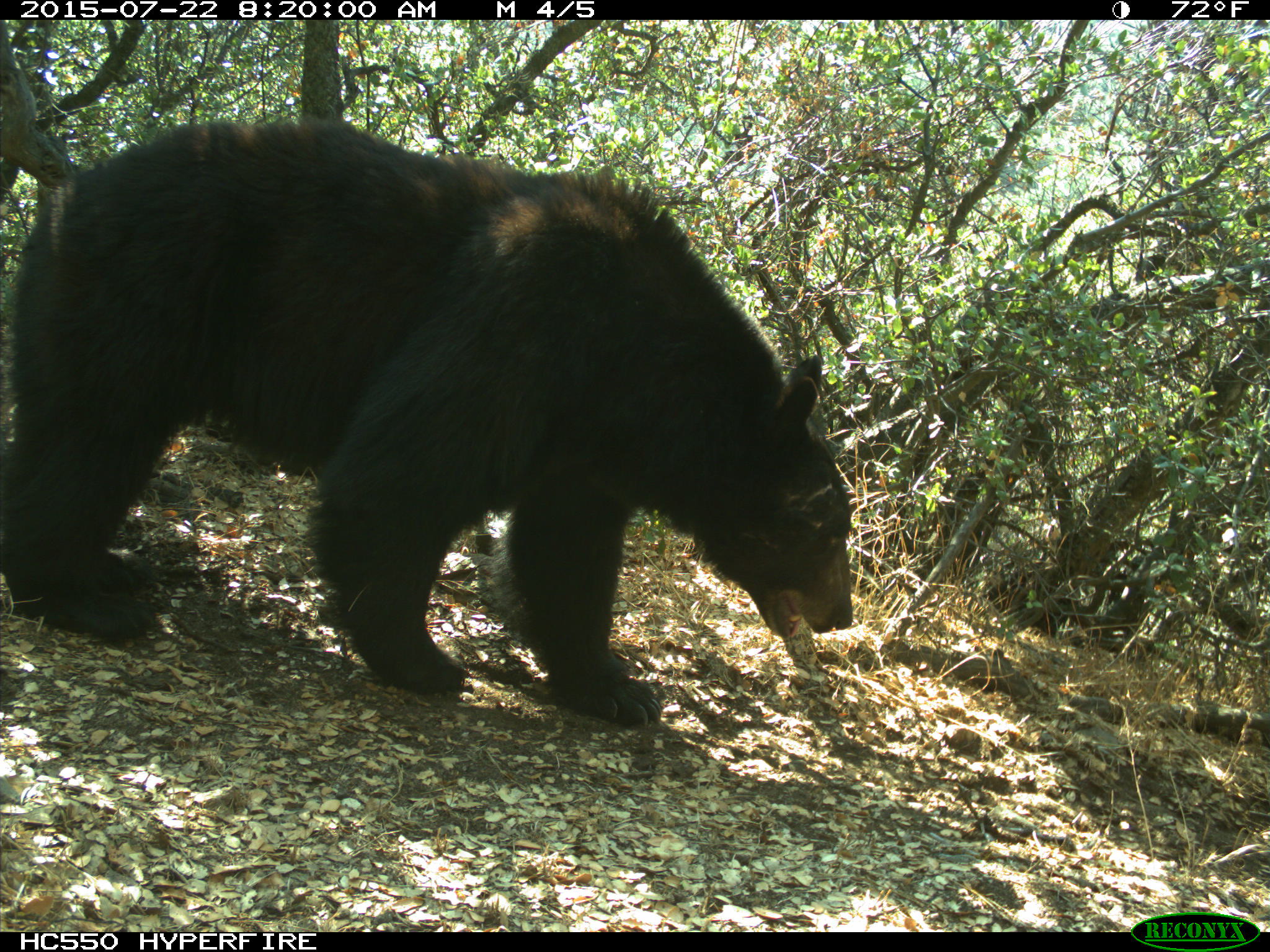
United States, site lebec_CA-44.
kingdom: Animalia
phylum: Chordata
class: Mammalia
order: Carnivora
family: Ursidae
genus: Ursus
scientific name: Ursus americanus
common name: american black bear